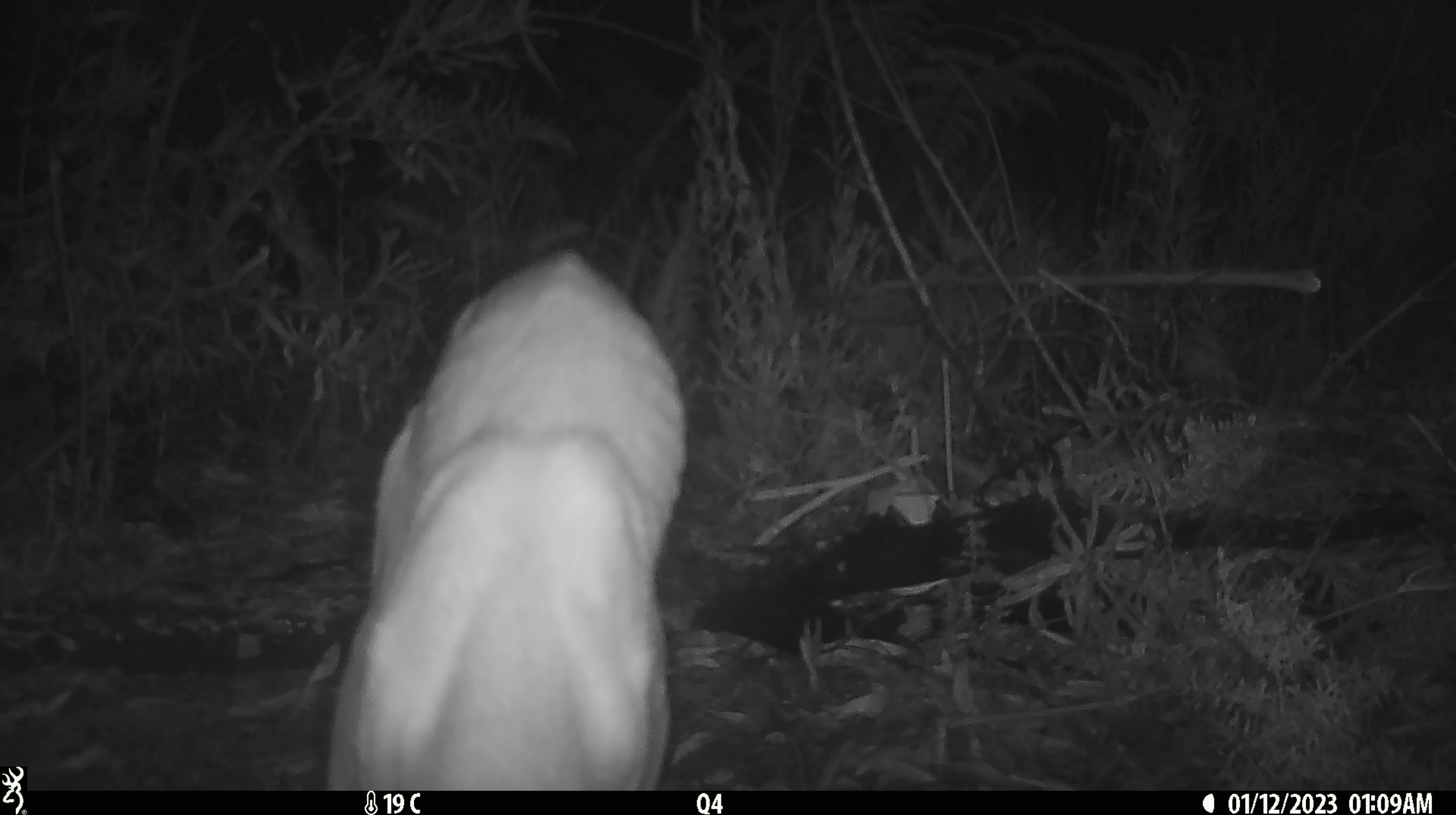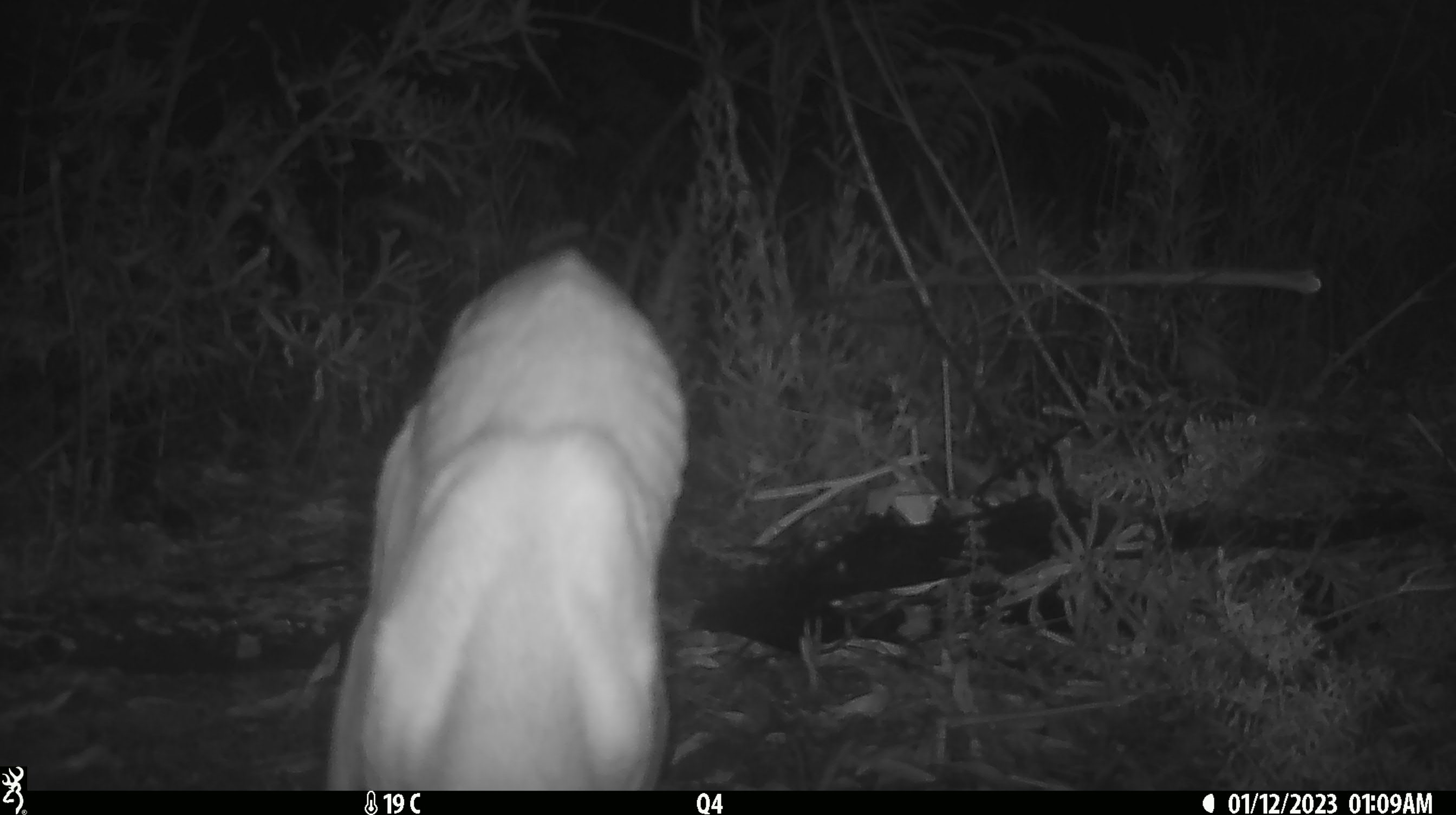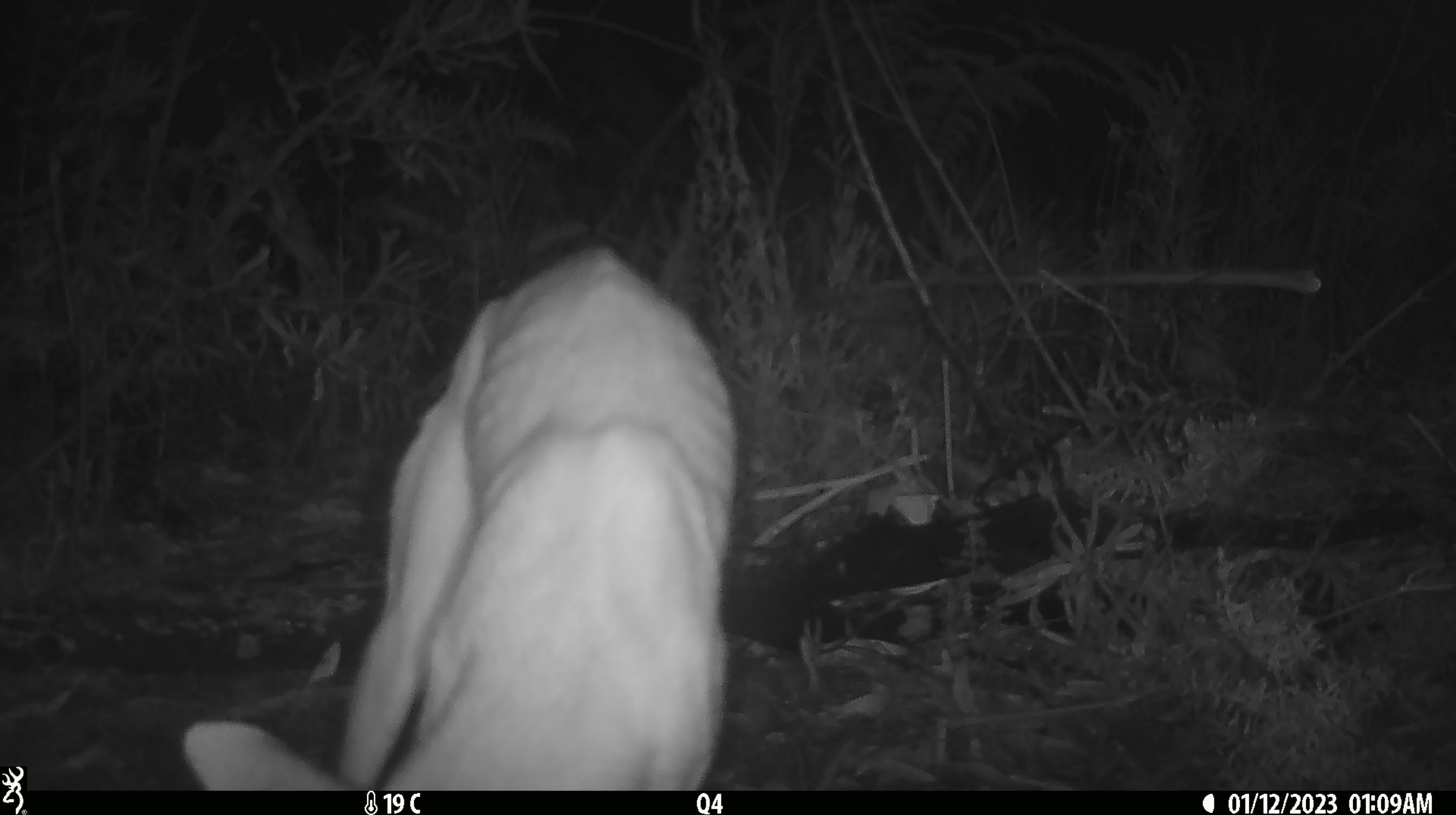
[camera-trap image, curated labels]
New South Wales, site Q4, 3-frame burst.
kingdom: Animalia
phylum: Chordata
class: Mammalia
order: Carnivora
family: Canidae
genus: Canis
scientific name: Canis familiaris dingo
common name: dingo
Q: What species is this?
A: Dingo (Canis familiaris dingo).